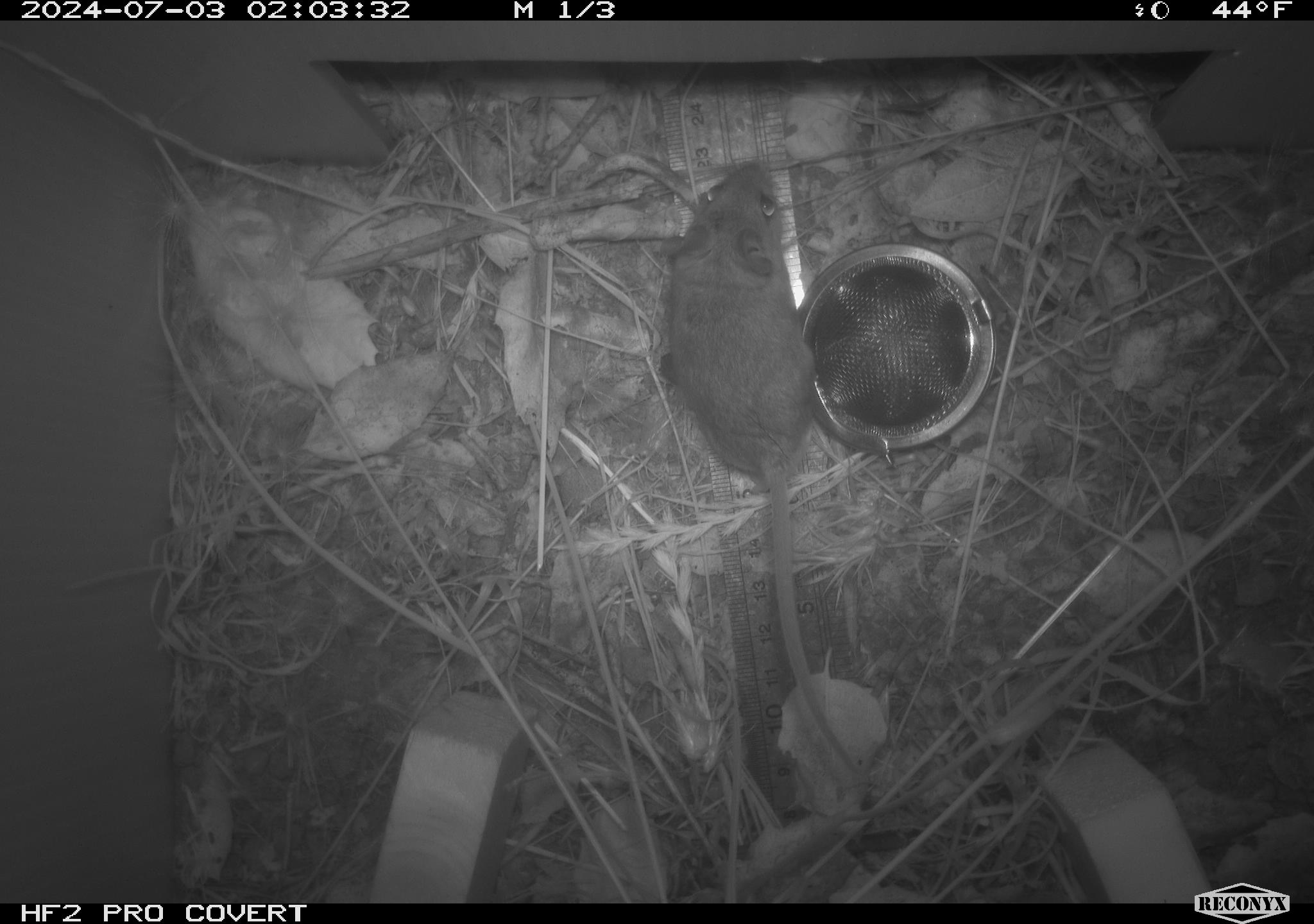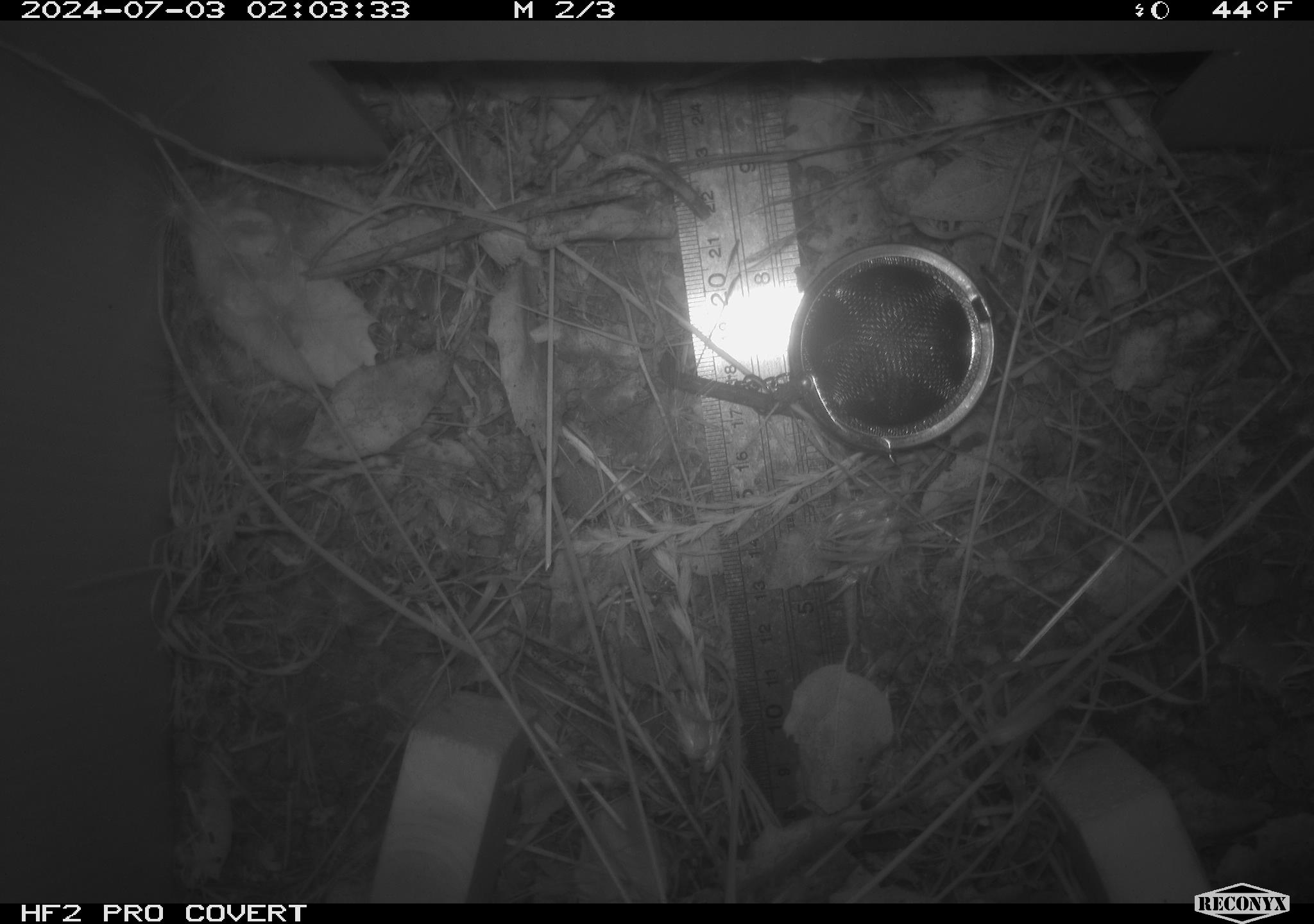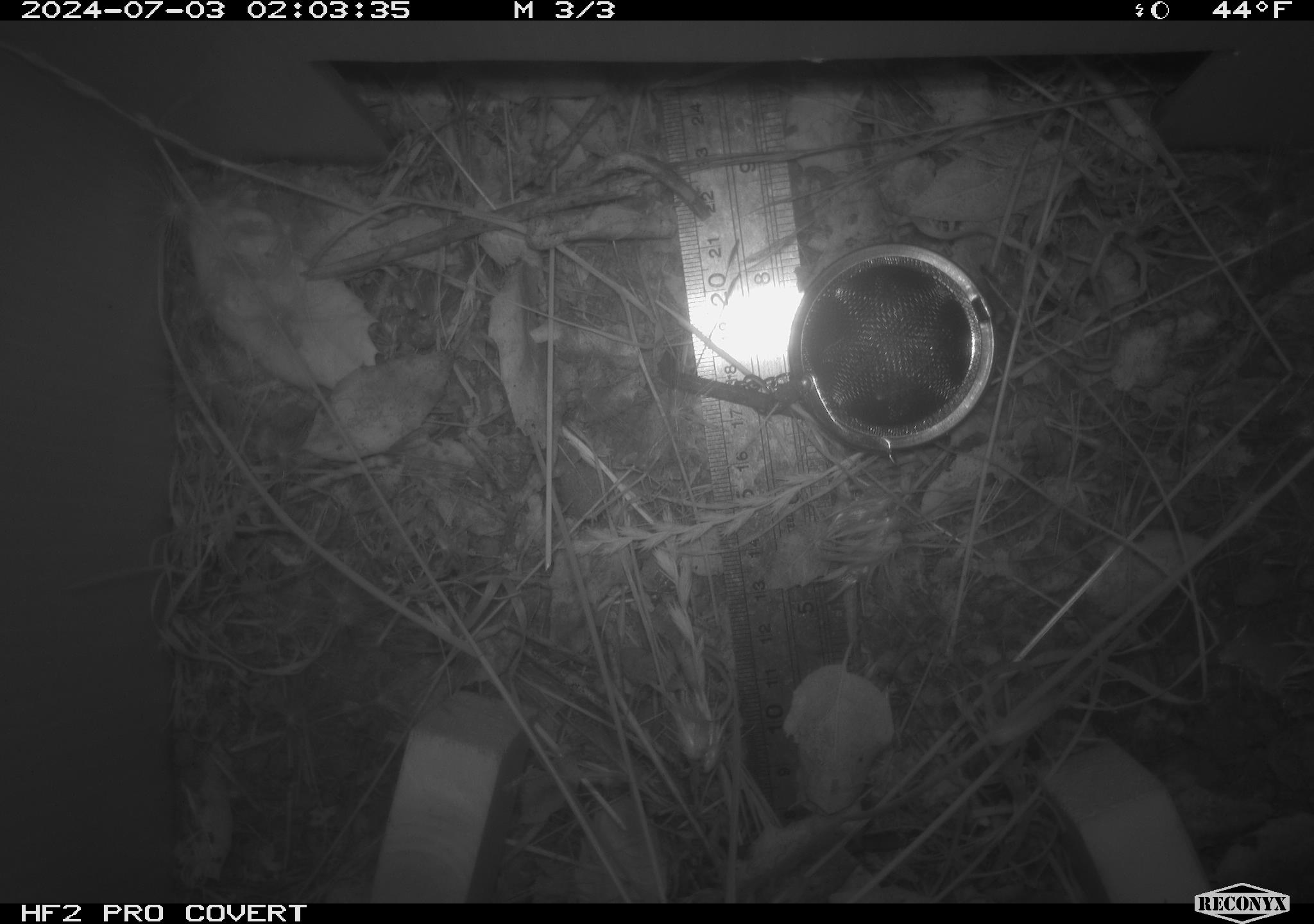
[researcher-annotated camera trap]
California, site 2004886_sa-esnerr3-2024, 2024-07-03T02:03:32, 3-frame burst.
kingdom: Animalia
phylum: Chordata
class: Mammalia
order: Rodentia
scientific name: Rodentia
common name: rodent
Rodent (Rodentia).